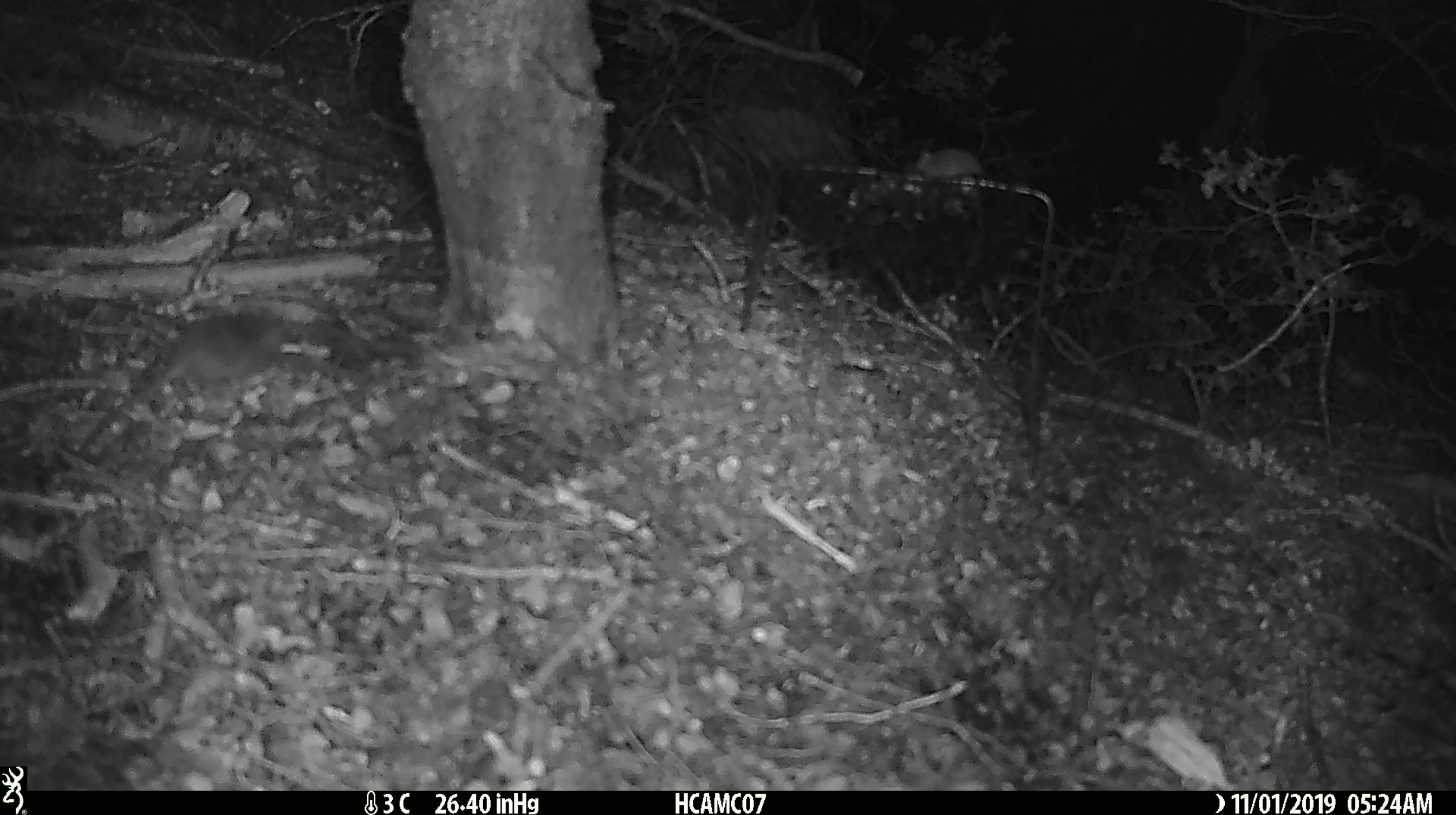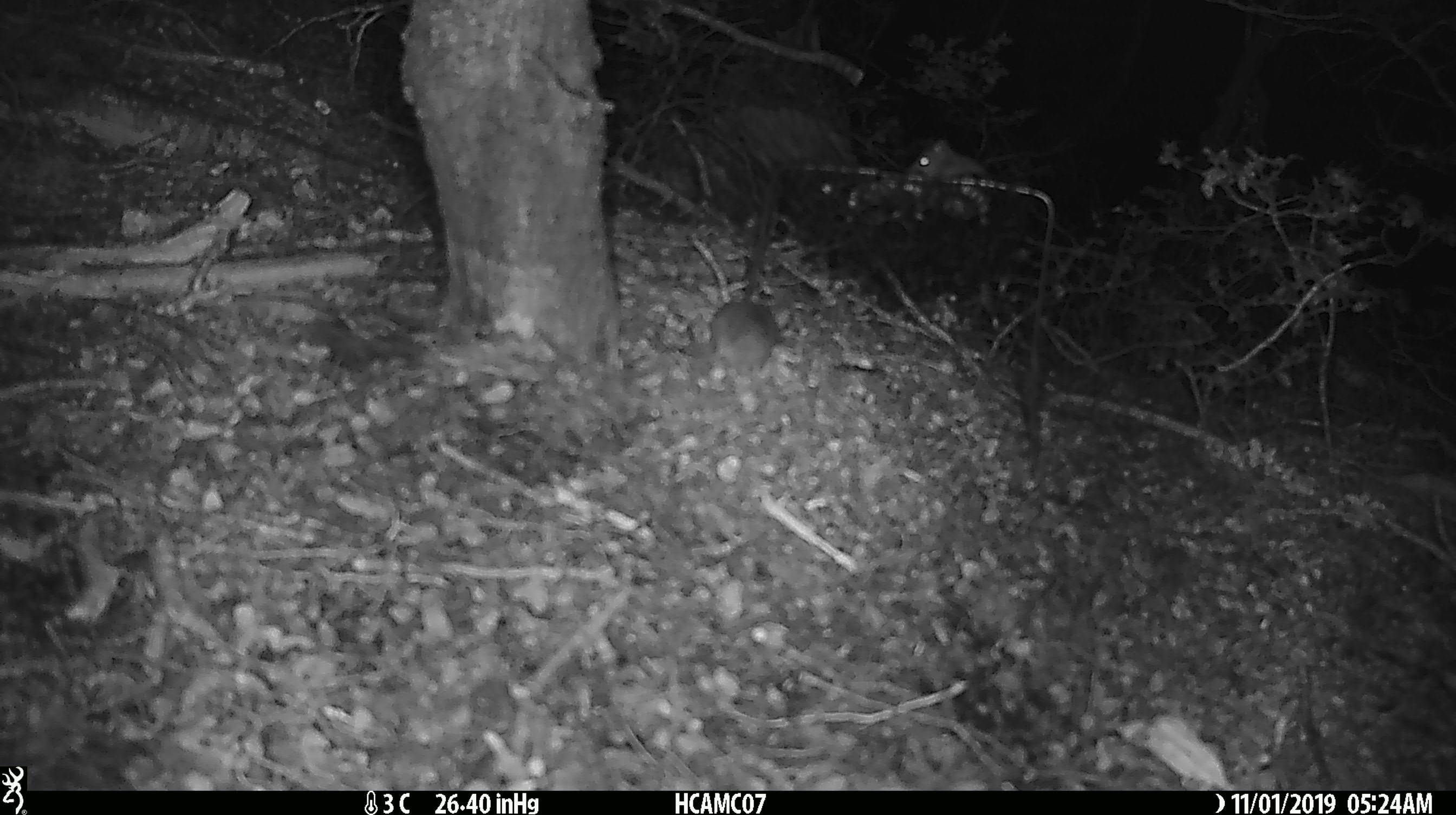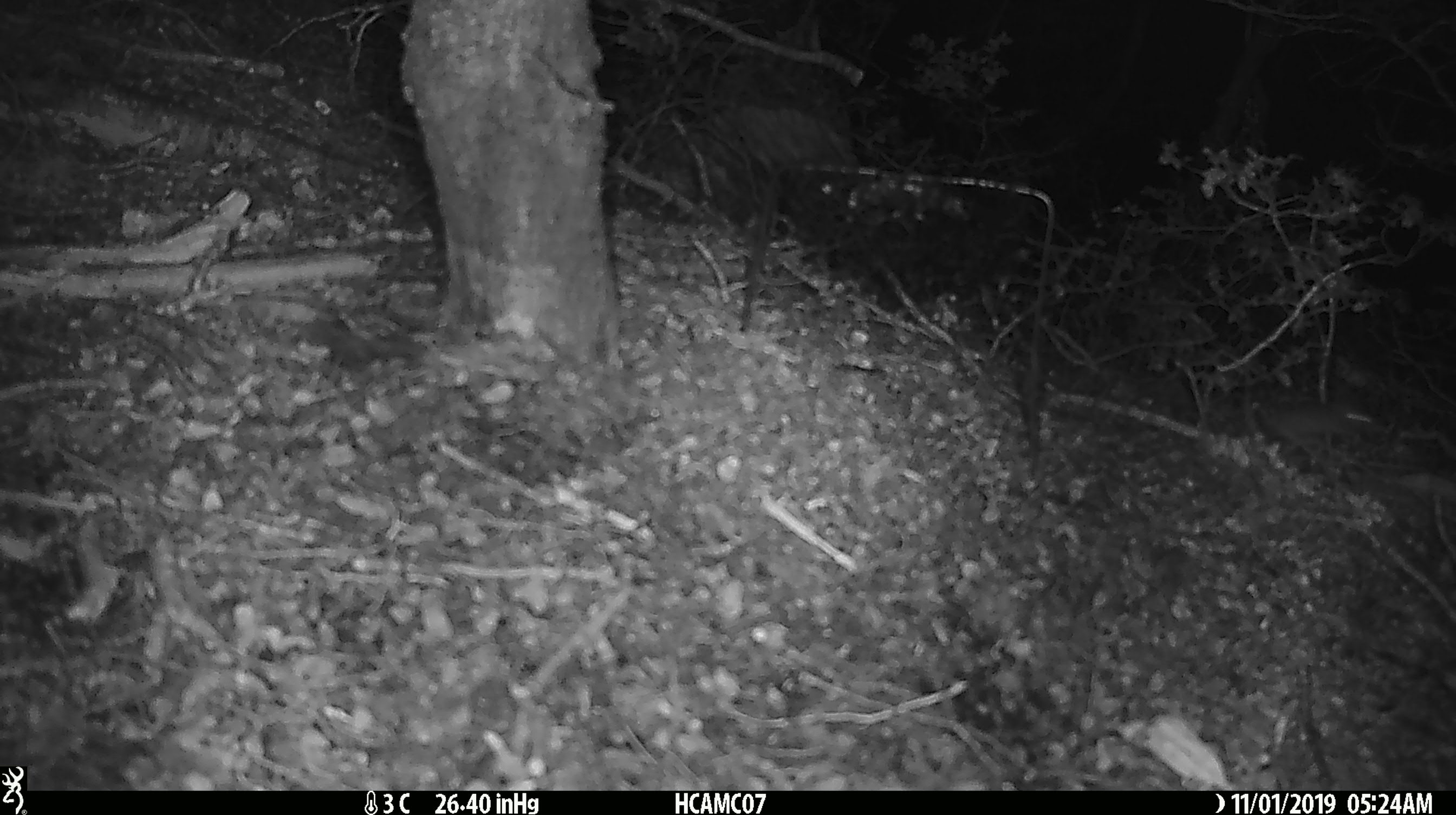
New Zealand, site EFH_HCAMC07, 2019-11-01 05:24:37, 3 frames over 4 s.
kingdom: Animalia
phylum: Chordata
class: Mammalia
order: Rodentia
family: Muridae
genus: Mus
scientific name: Mus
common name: mouse